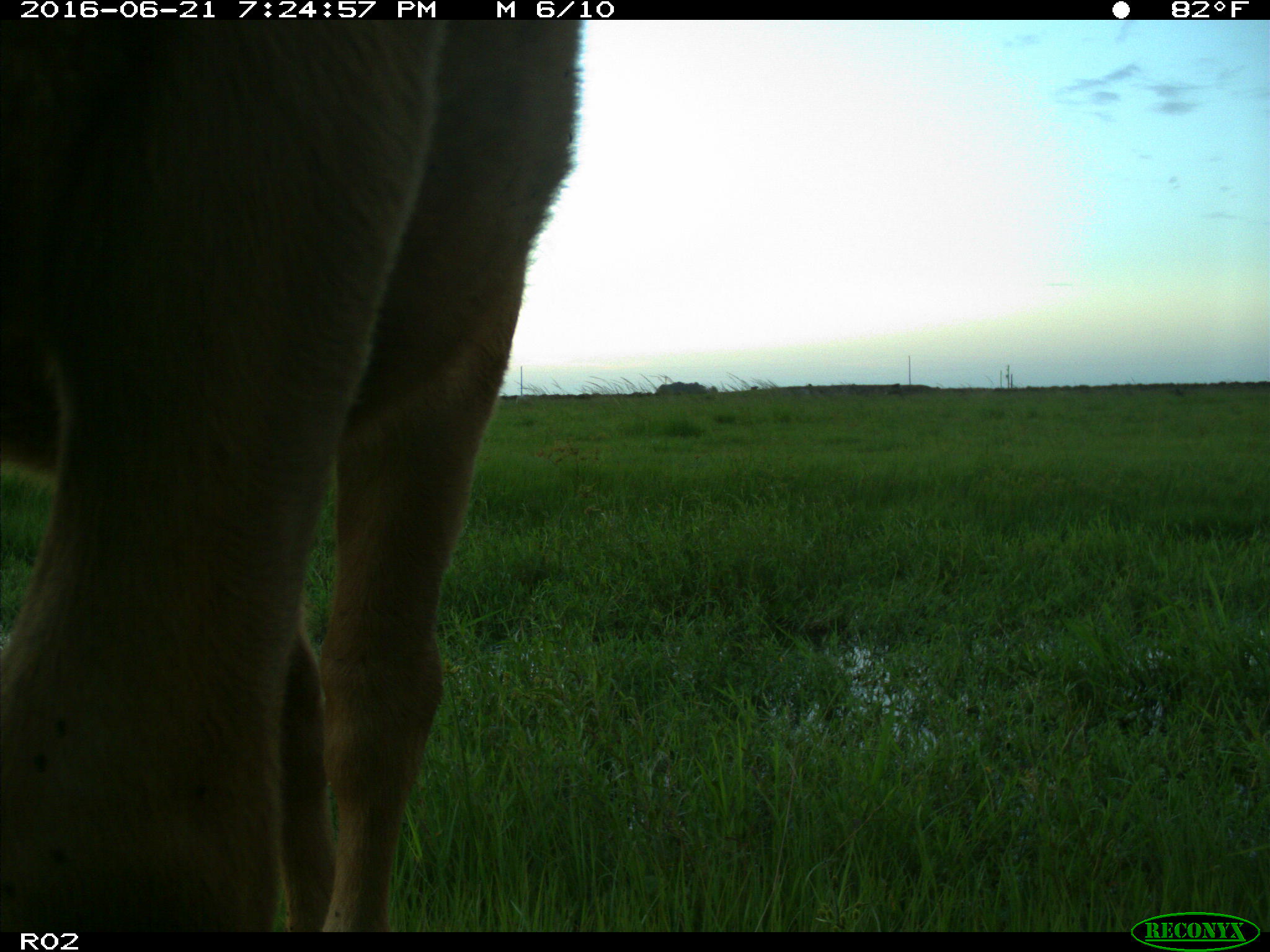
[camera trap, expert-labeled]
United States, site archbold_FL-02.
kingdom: Animalia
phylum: Chordata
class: Mammalia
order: Artiodactyla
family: Bovidae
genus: Bos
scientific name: Bos taurus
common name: domestic cow